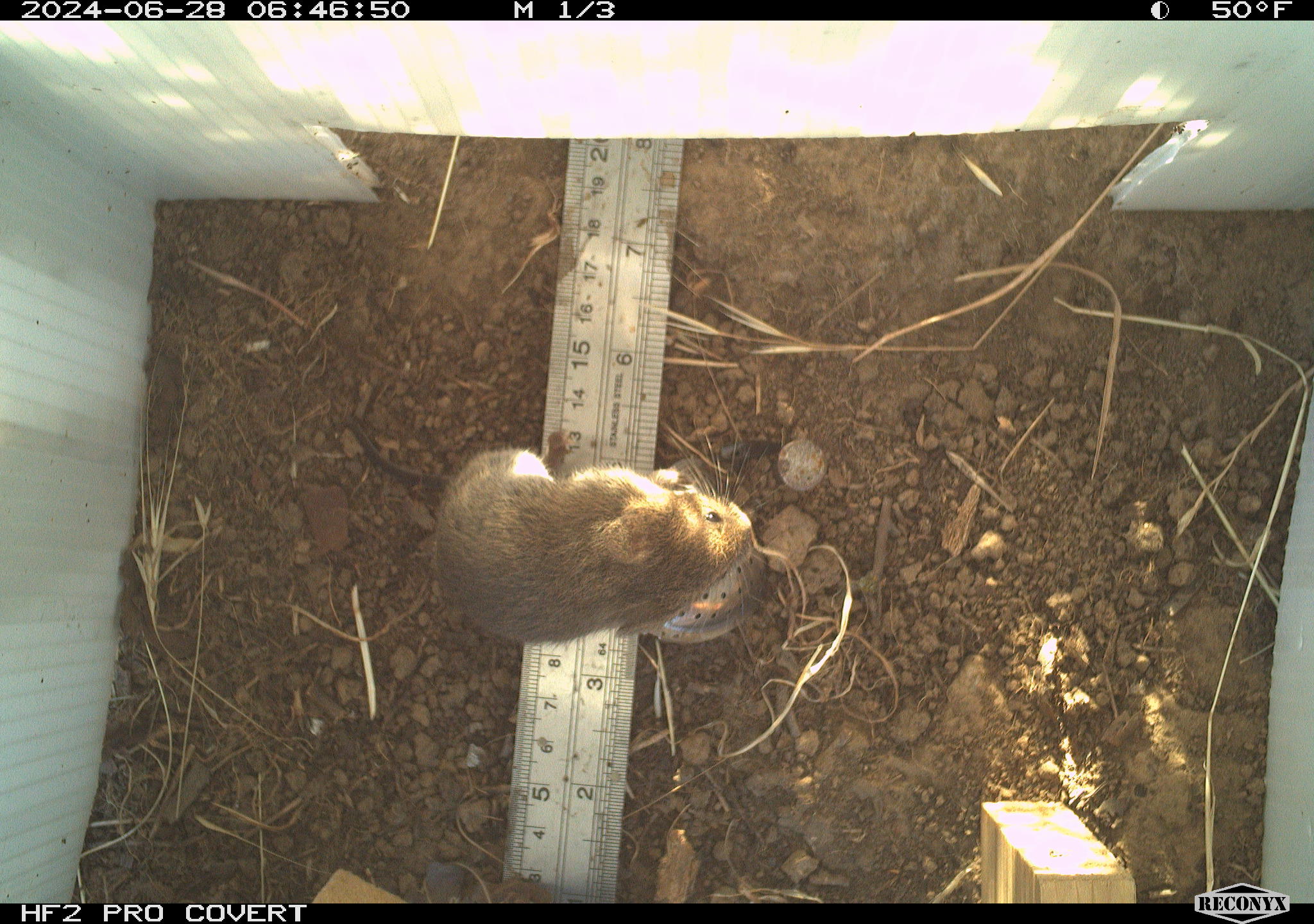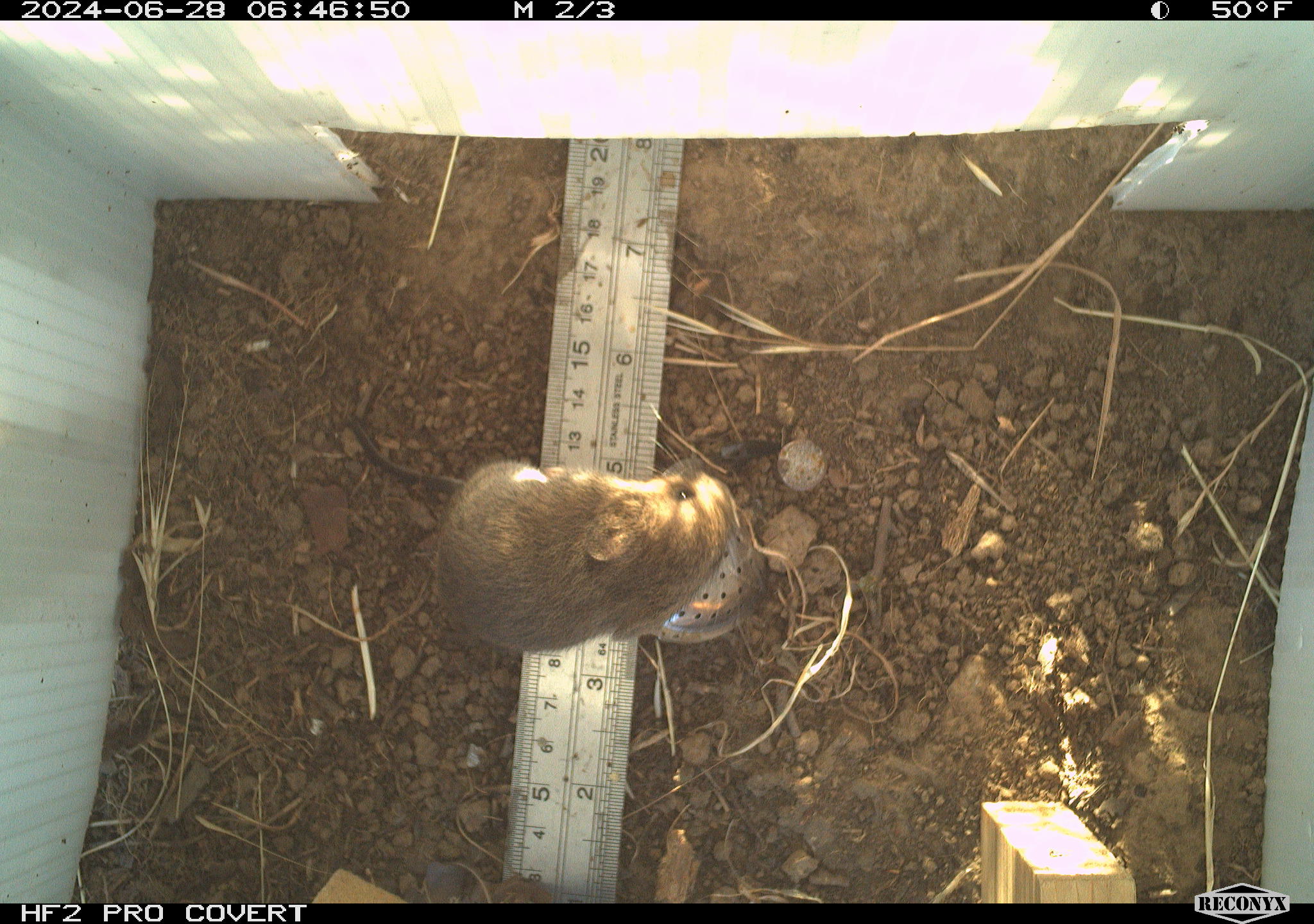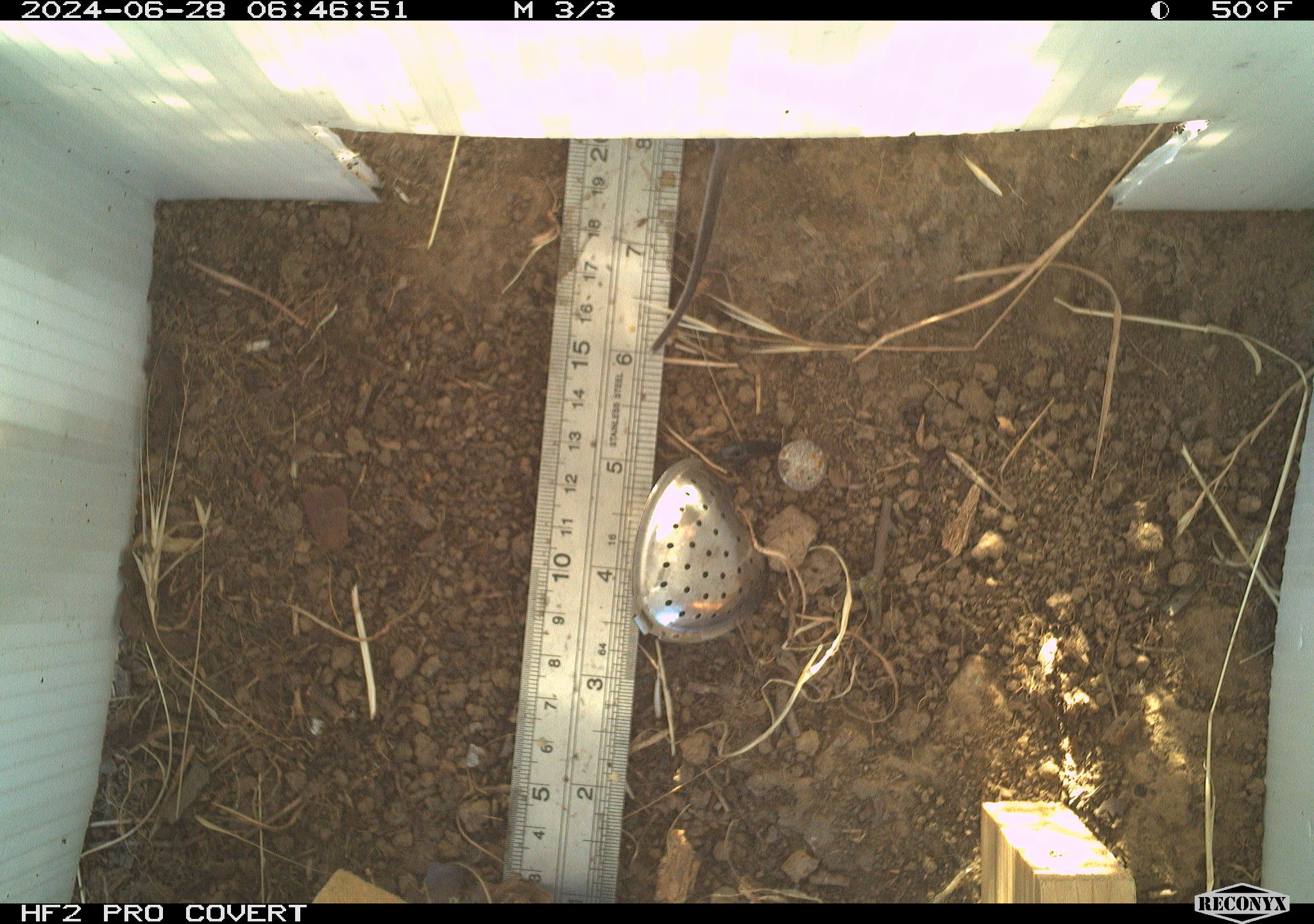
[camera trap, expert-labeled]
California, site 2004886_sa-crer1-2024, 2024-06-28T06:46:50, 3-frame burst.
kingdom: Animalia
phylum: Chordata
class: Mammalia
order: Rodentia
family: Cricetidae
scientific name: Arvicolinae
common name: voles, lemmings, and muskrats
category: arvicolinae subfamily